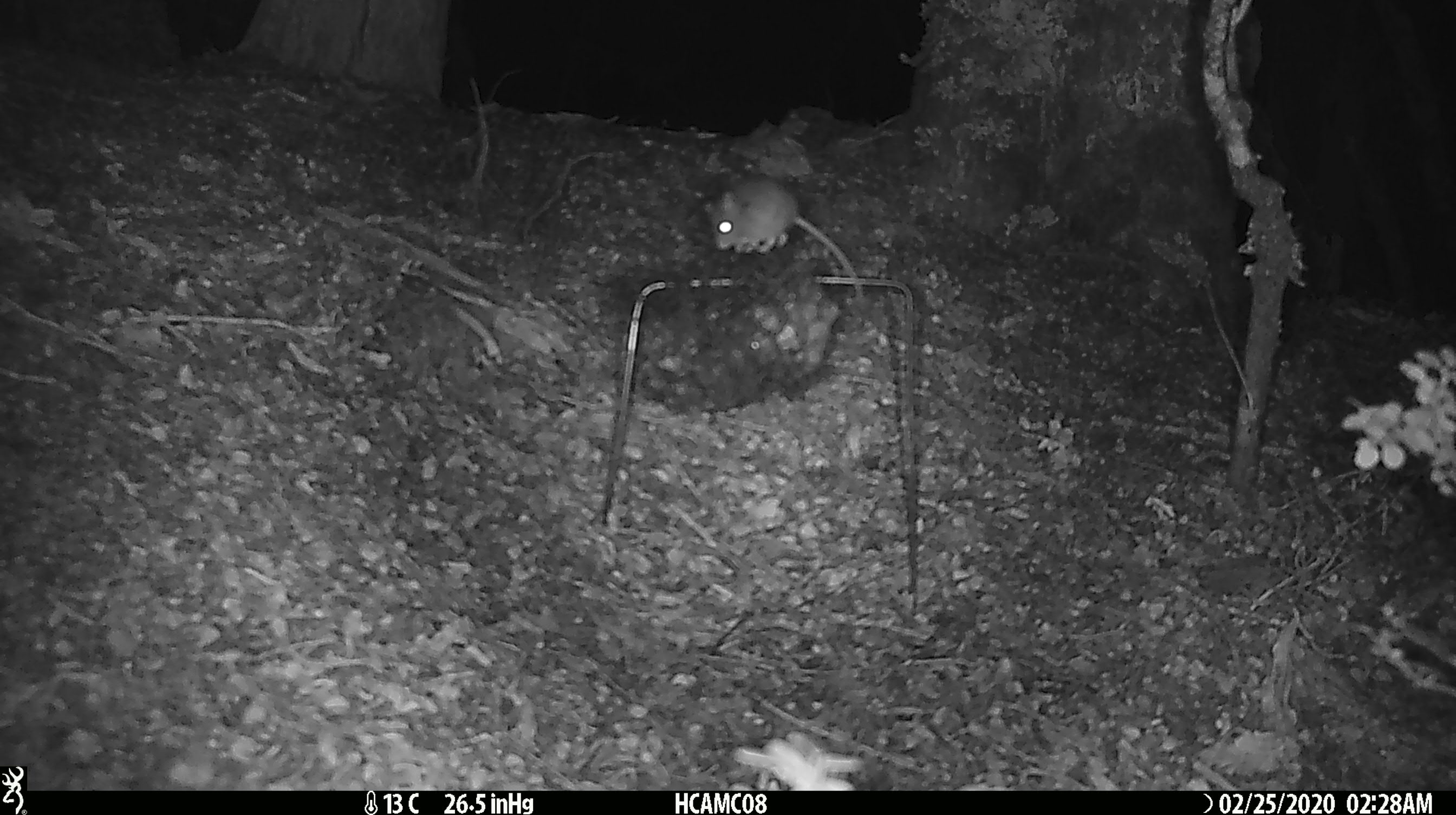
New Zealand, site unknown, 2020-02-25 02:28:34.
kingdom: Animalia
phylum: Chordata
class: Mammalia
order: Rodentia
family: Muridae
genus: Mus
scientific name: Mus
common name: mouse